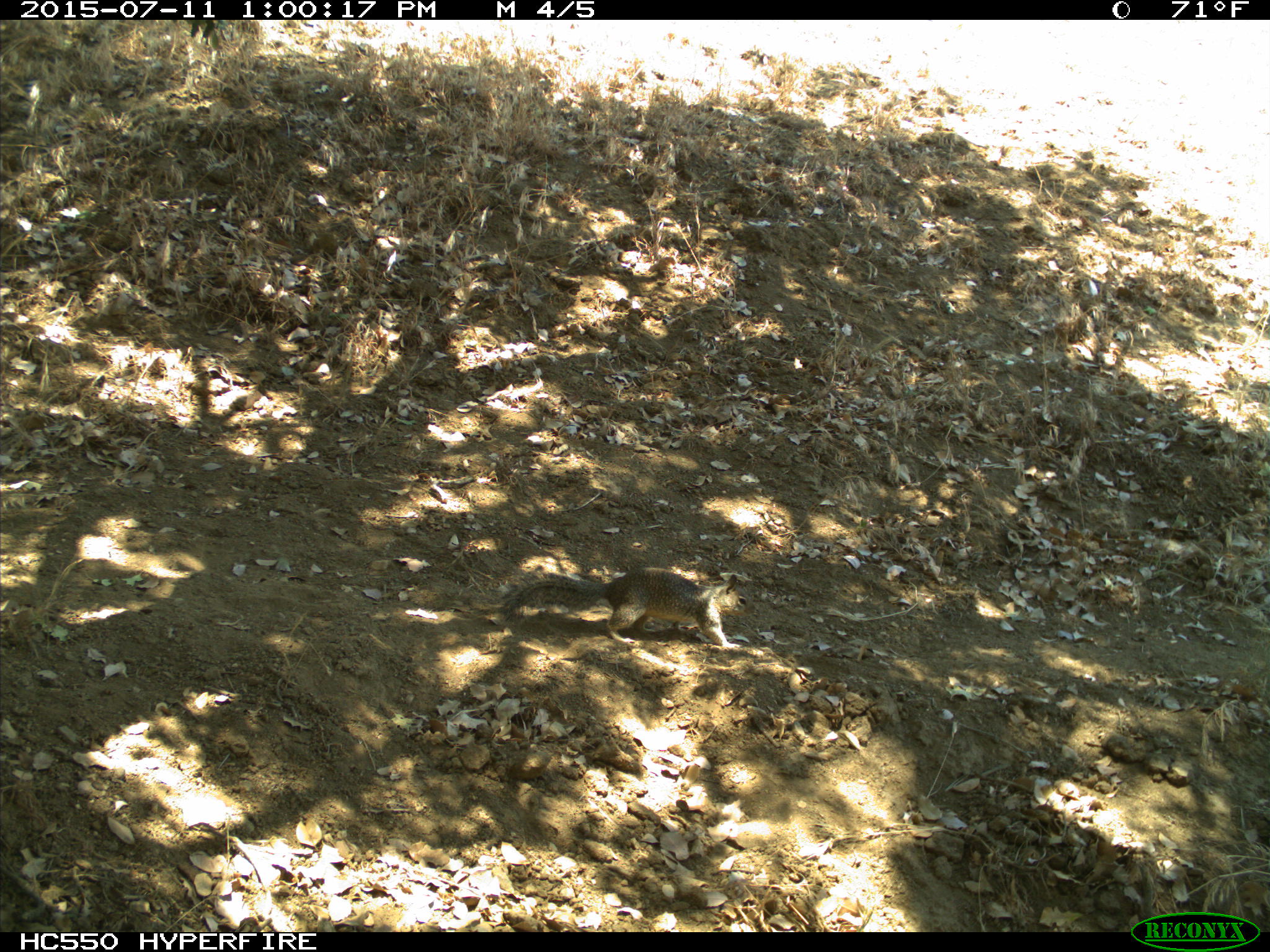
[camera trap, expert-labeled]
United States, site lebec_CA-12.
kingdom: Animalia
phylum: Chordata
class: Mammalia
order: Rodentia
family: Sciuridae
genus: Otospermophilus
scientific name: Otospermophilus beecheyi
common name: california ground squirrel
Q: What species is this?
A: Otospermophilus beecheyi (california ground squirrel).